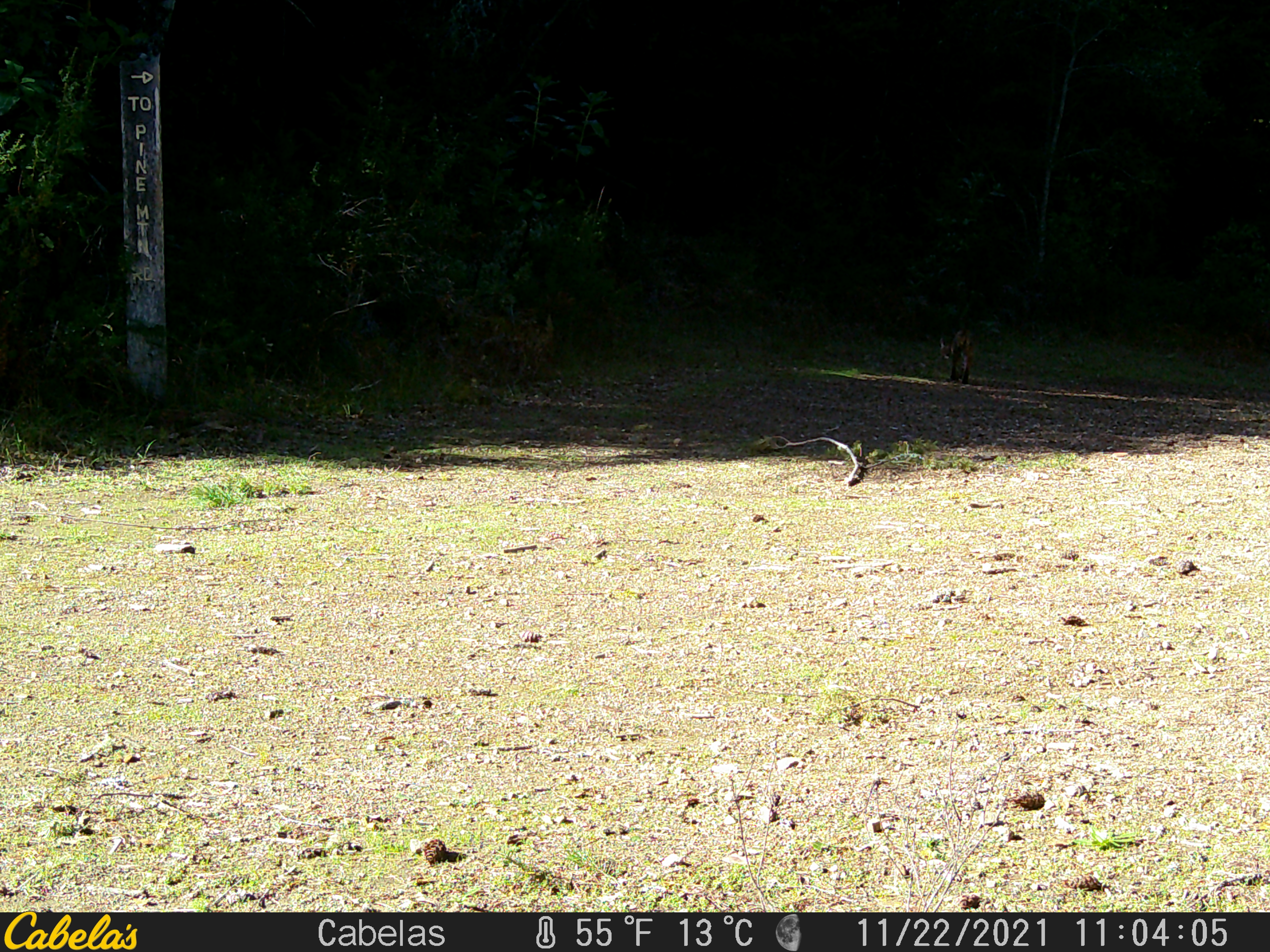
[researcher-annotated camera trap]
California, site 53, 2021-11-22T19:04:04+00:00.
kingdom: Animalia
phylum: Chordata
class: Mammalia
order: Carnivora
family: Felidae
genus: Lynx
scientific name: Lynx rufus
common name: bobcat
Bobcat (Lynx rufus).